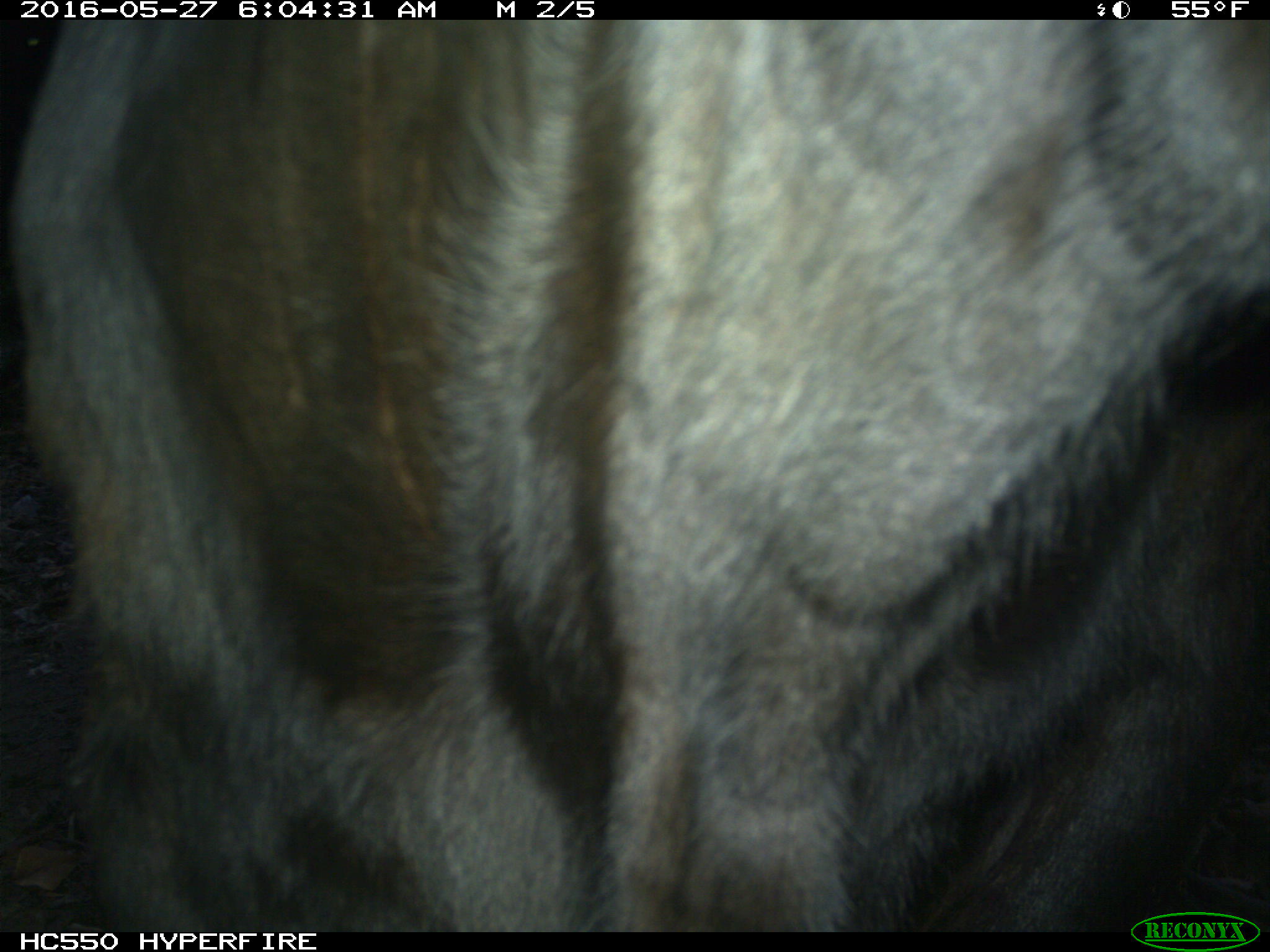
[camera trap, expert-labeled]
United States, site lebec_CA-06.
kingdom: Animalia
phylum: Chordata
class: Mammalia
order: Artiodactyla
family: Bovidae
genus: Bos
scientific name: Bos taurus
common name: domestic cow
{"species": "Bos taurus (domestic cow)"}